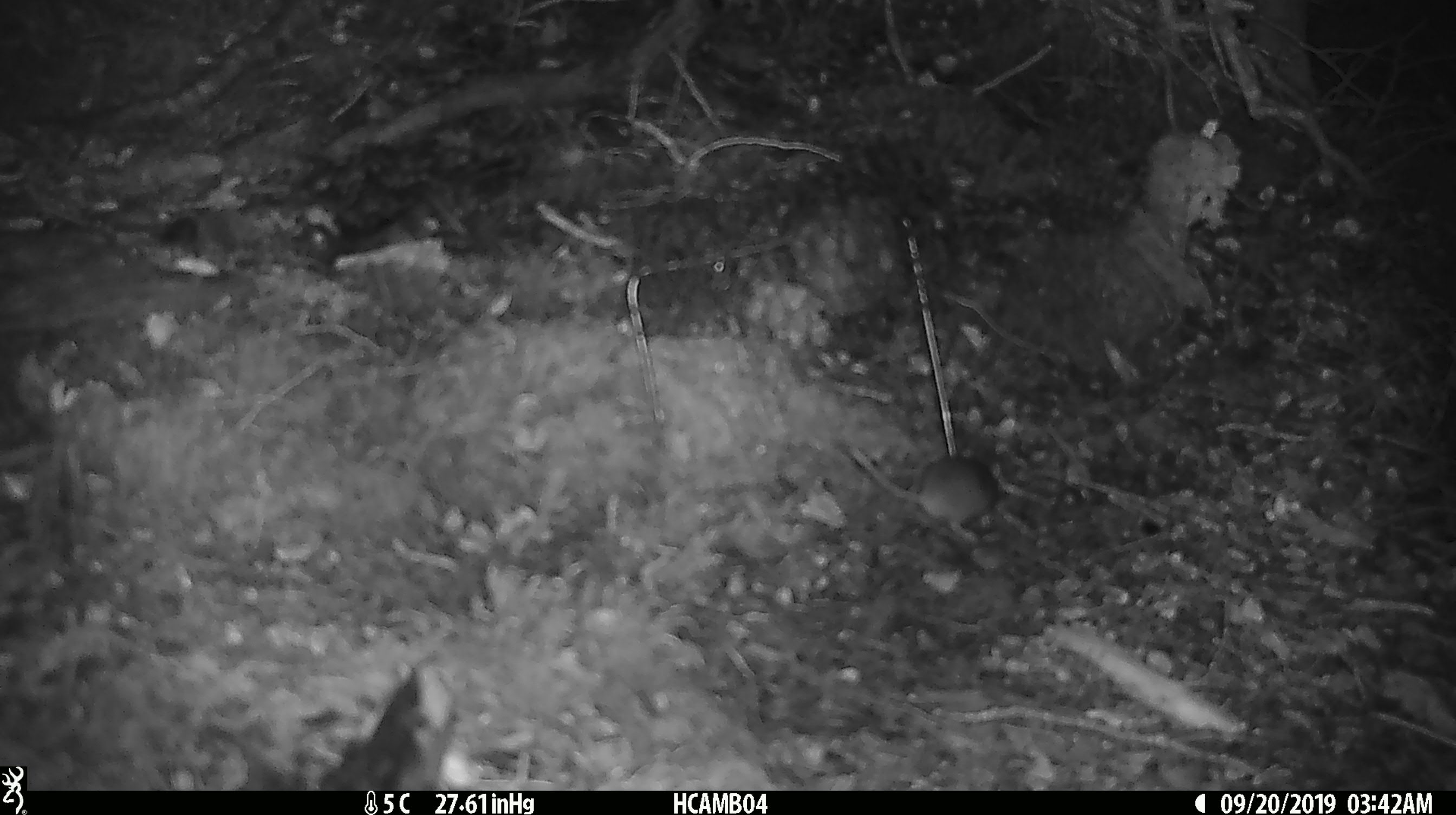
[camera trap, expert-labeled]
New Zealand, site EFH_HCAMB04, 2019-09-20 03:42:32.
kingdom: Animalia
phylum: Chordata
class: Mammalia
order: Rodentia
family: Muridae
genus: Mus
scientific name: Mus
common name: mouse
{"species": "mouse (Mus)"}